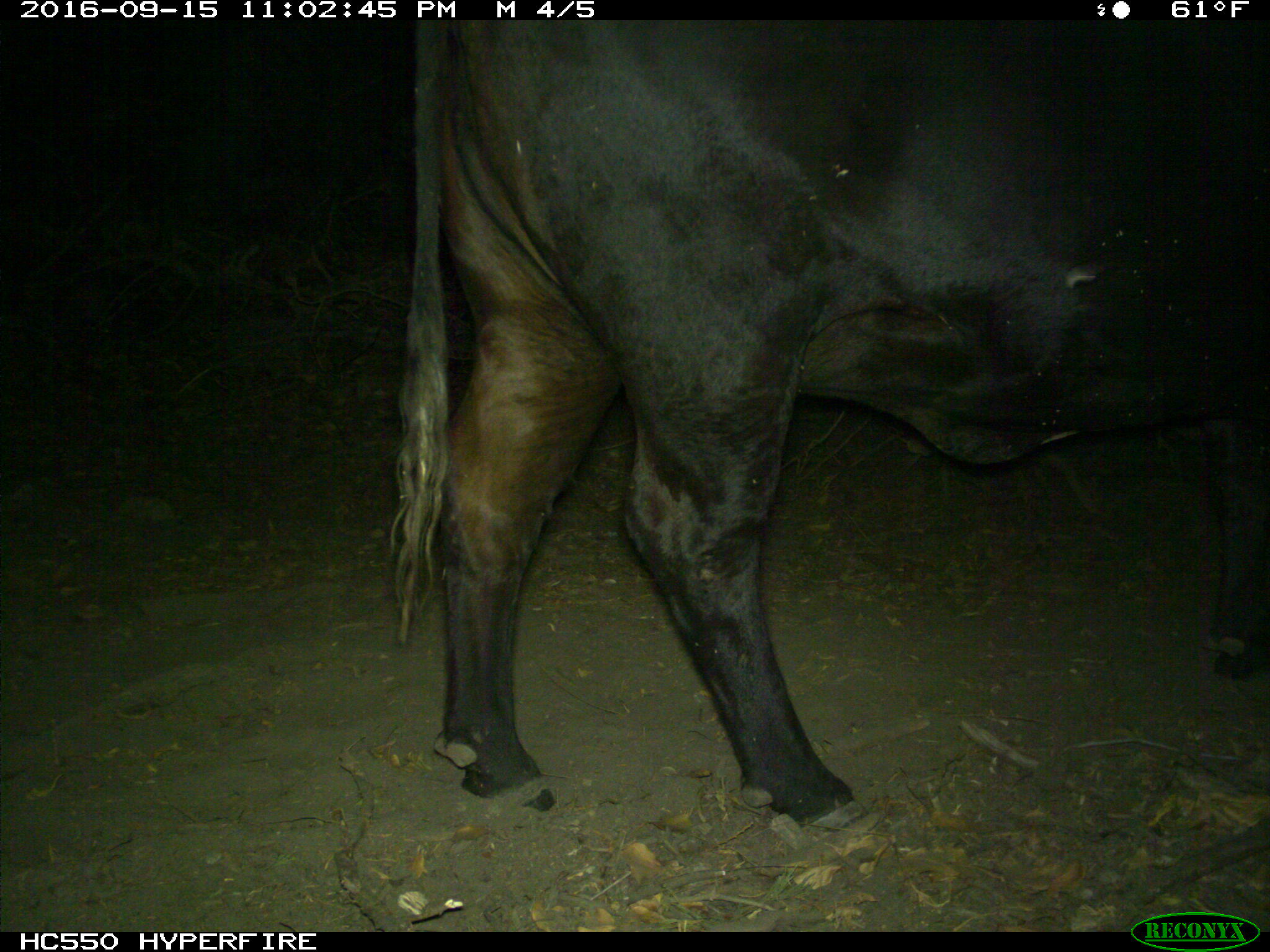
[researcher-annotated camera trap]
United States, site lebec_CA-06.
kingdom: Animalia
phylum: Chordata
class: Mammalia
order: Artiodactyla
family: Bovidae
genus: Bos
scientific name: Bos taurus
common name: domestic cow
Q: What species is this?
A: Bos taurus (domestic cow).